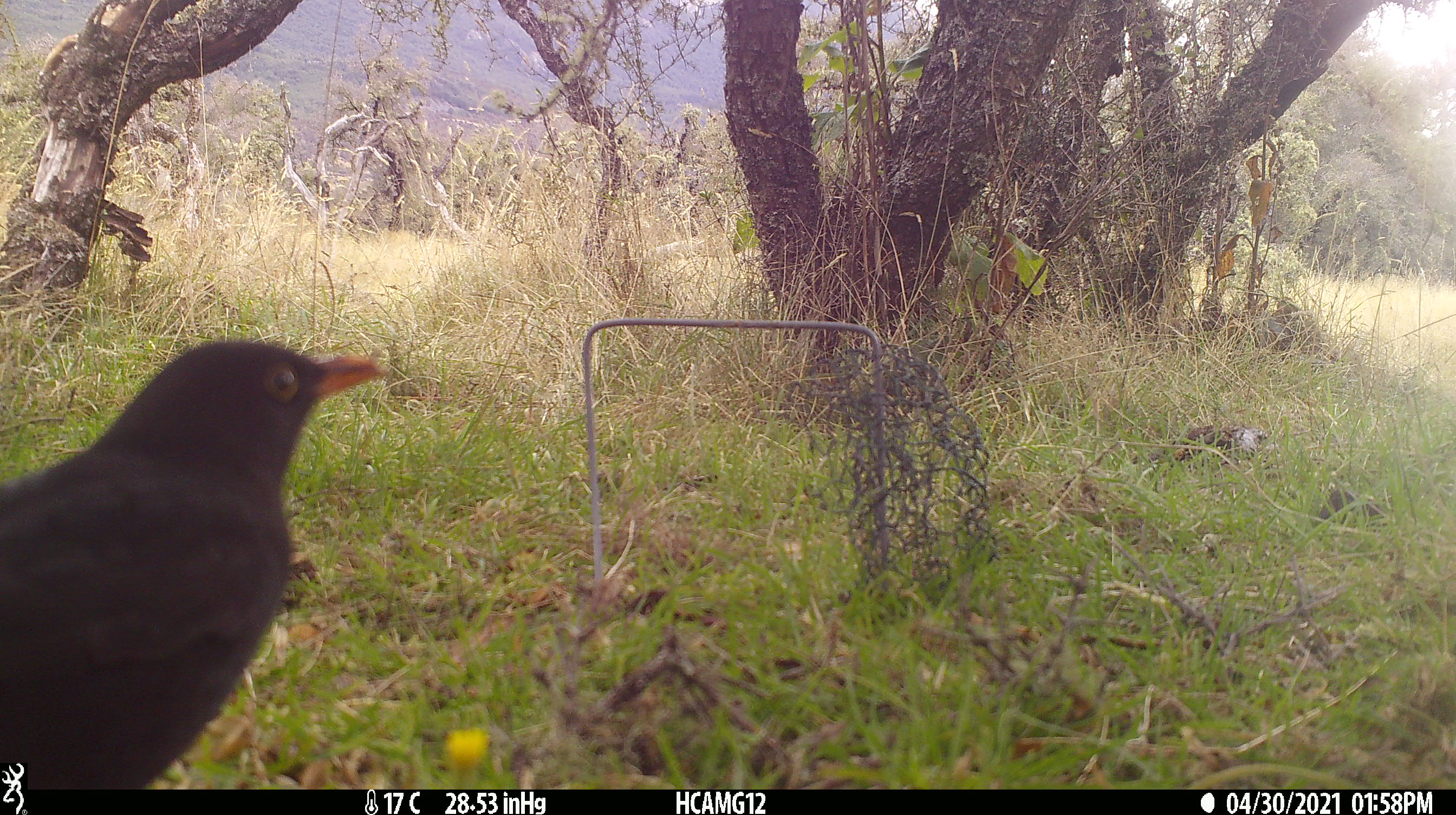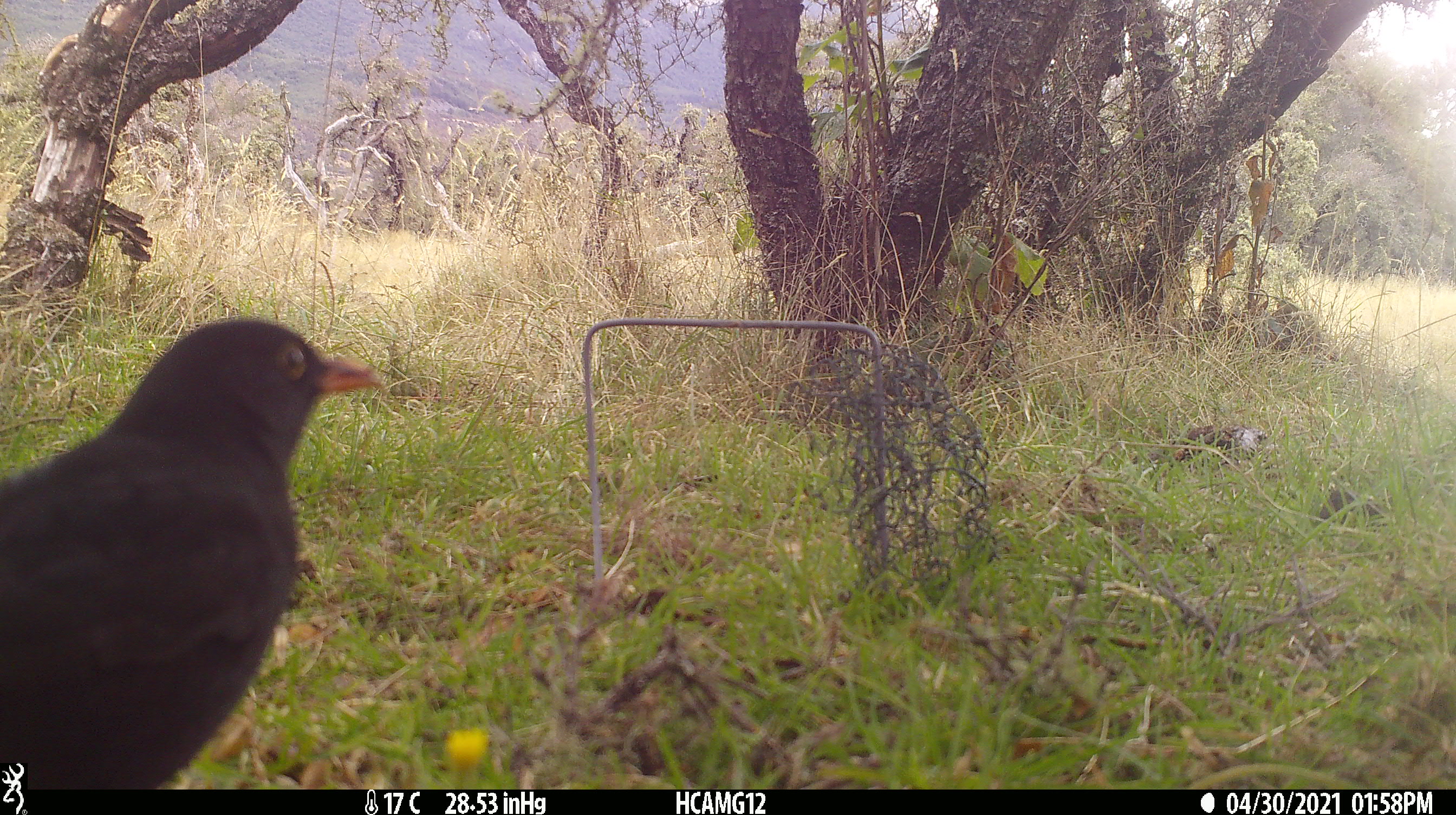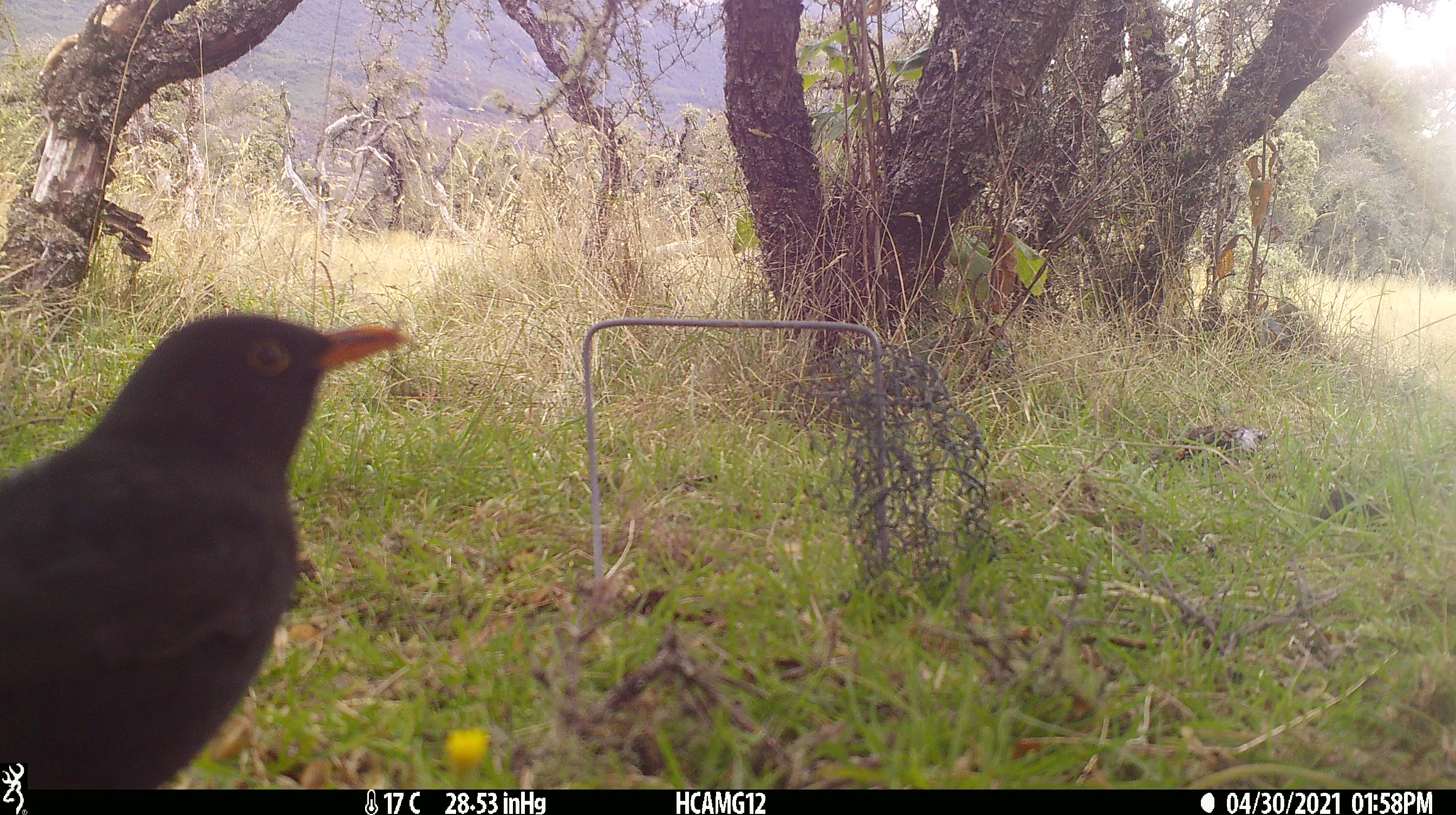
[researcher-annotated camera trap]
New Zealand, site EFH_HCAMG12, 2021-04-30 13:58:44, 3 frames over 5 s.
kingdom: Animalia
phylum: Chordata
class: Aves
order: Passeriformes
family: Turdidae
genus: Turdus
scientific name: Turdus merula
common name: eurasian blackbird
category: blackbird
Blackbird (eurasian blackbird) (Turdus merula).